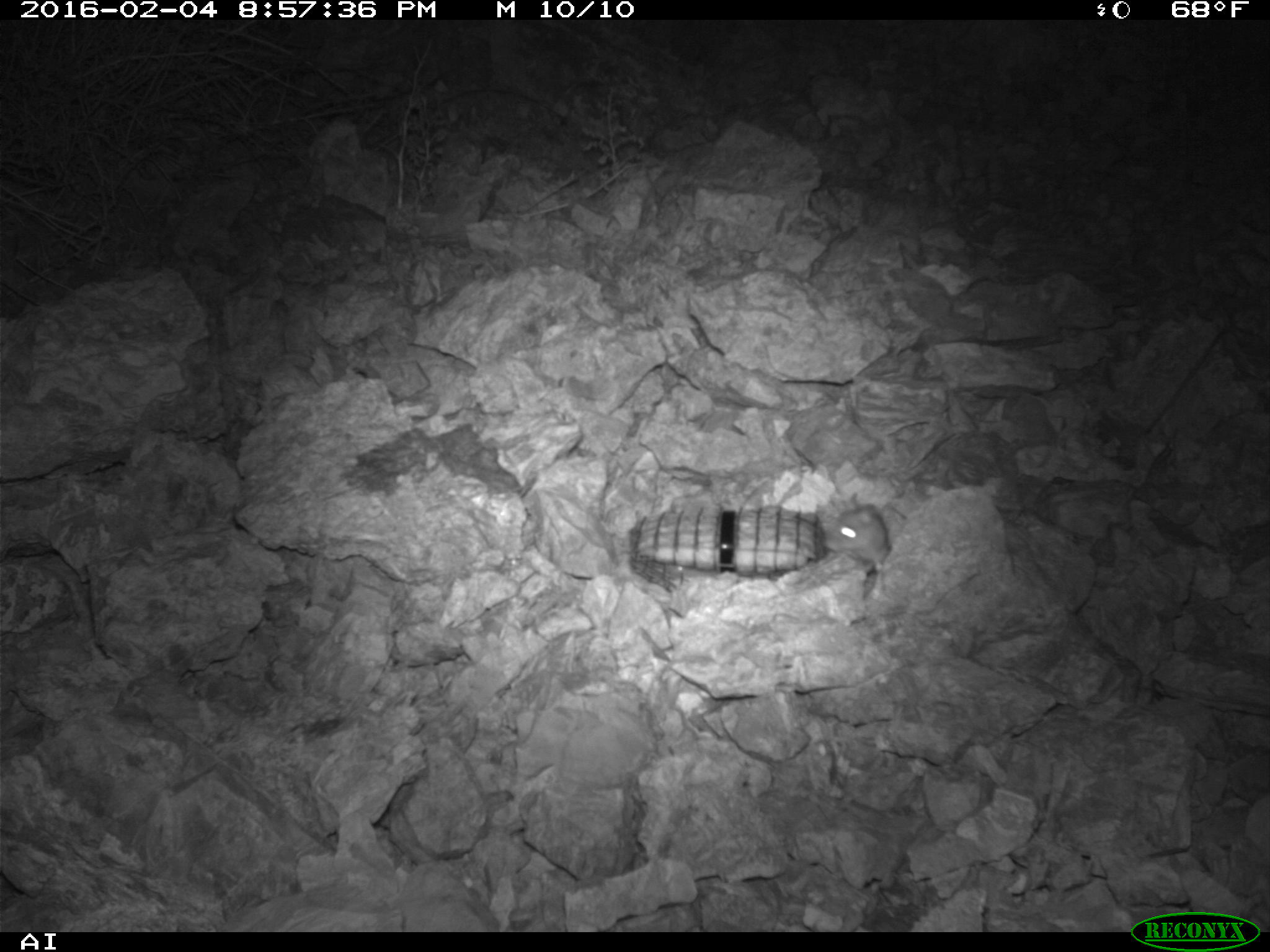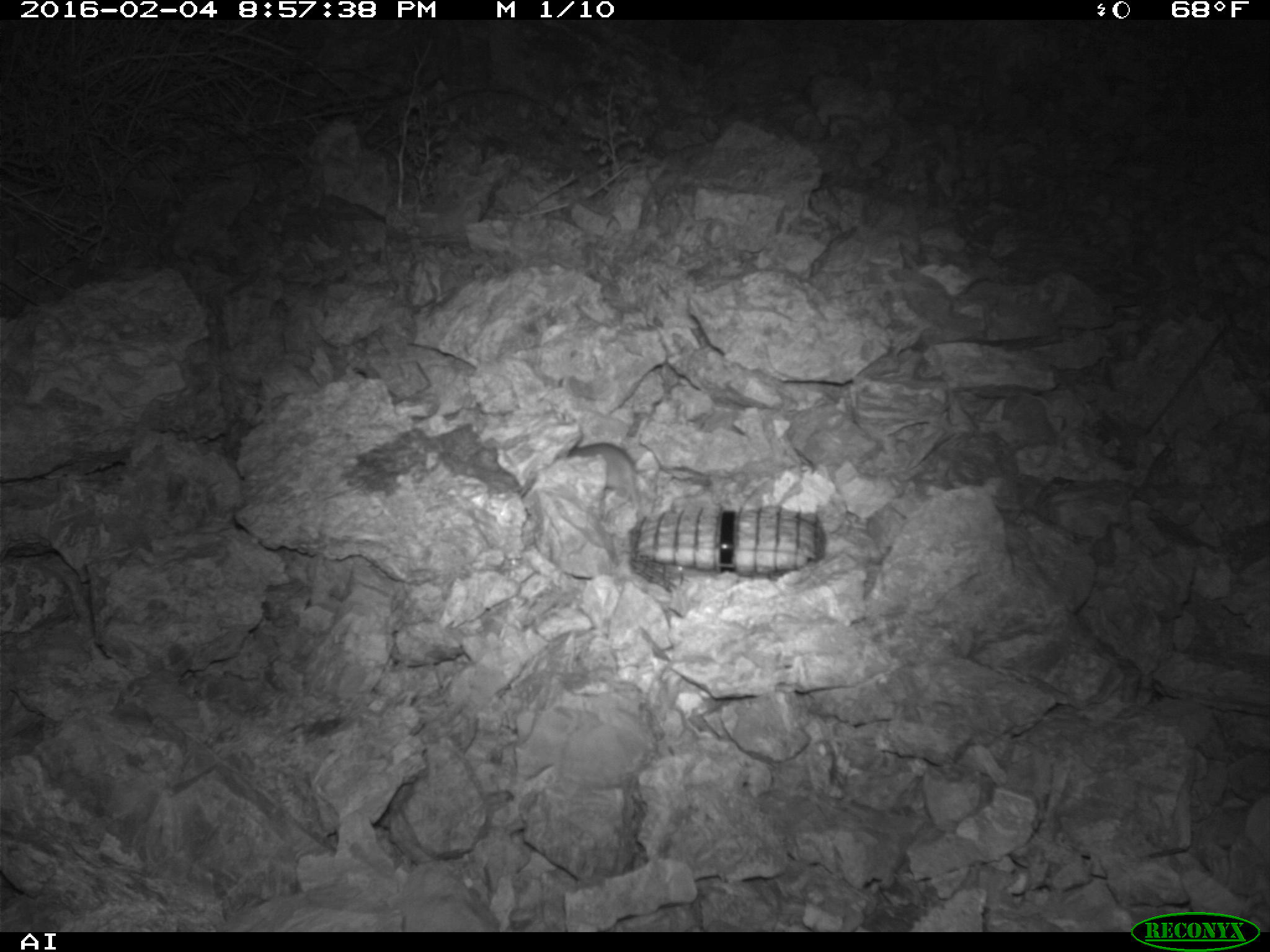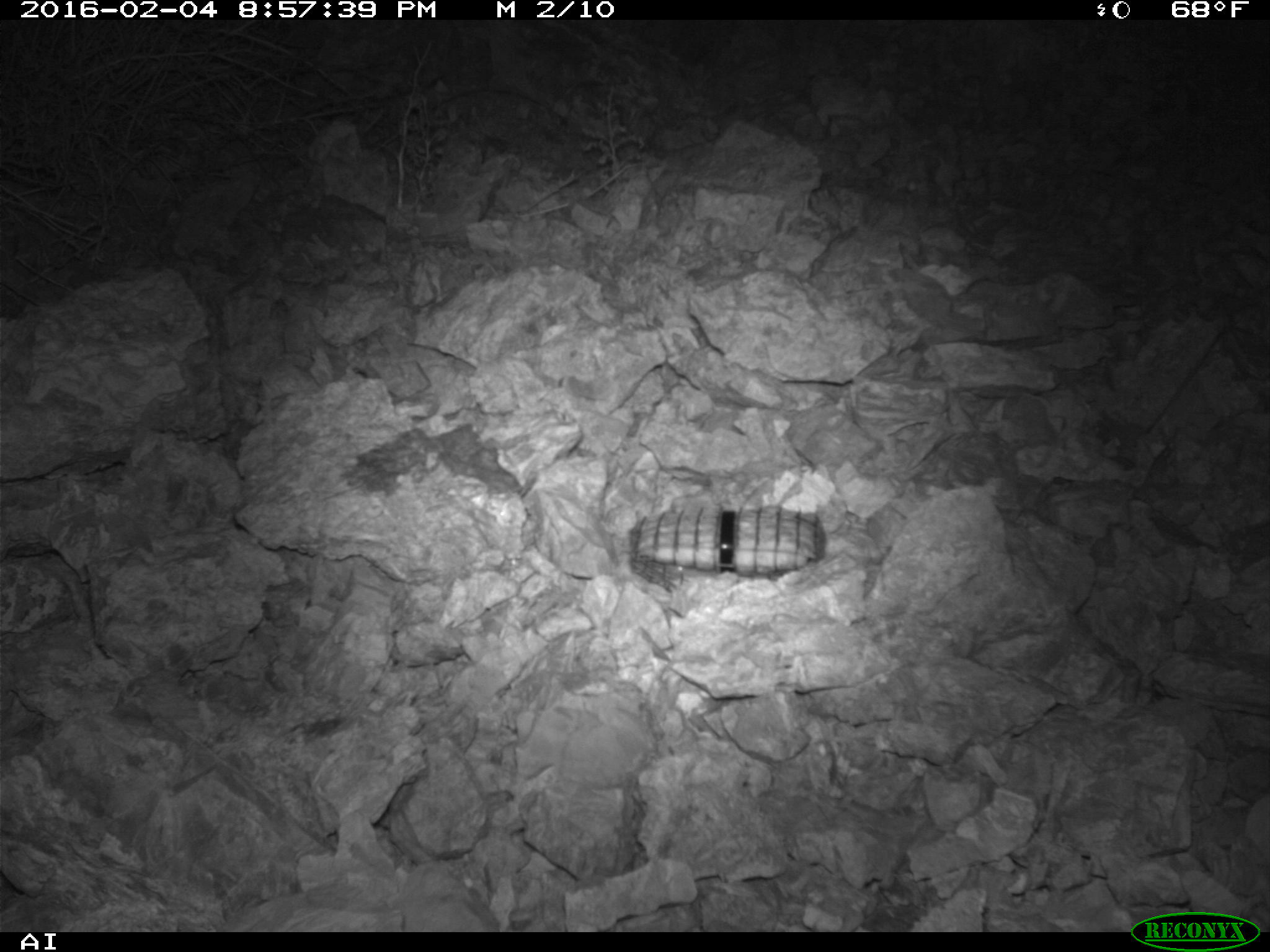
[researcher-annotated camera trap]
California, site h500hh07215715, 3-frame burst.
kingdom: Animalia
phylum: Chordata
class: Mammalia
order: Rodentia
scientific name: Rodentia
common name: rodent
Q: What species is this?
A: Rodent (Rodentia).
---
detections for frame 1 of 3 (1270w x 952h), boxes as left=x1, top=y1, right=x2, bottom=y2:
rodent: left=824, top=491, right=895, bottom=584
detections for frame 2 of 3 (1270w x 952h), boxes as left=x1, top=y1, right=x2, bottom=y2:
rodent: left=566, top=443, right=639, bottom=509